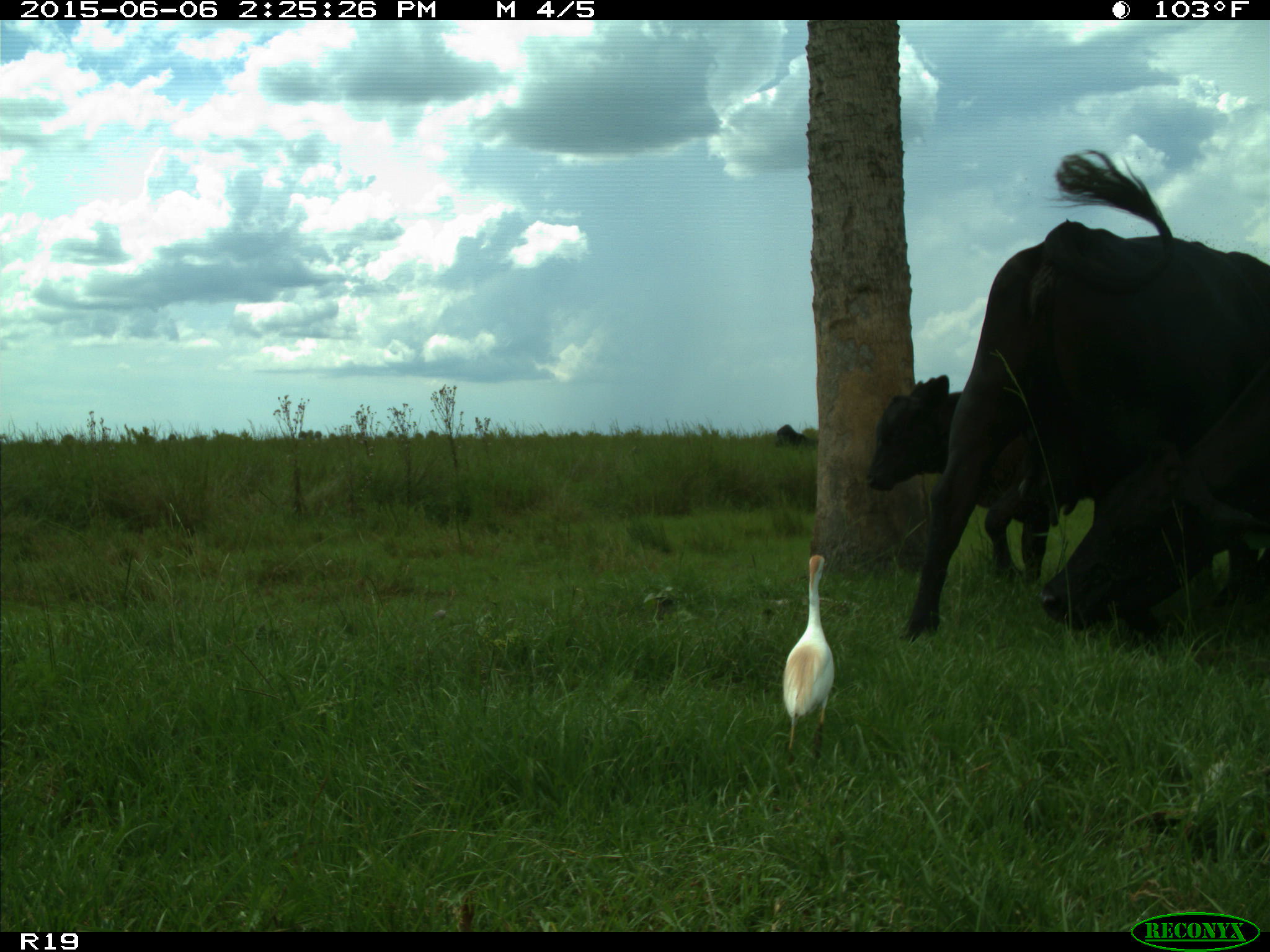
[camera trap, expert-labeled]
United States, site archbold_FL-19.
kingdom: Animalia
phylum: Chordata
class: Mammalia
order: Artiodactyla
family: Bovidae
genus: Bos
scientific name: Bos taurus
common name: domestic cow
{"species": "Bos taurus (domestic cow)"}